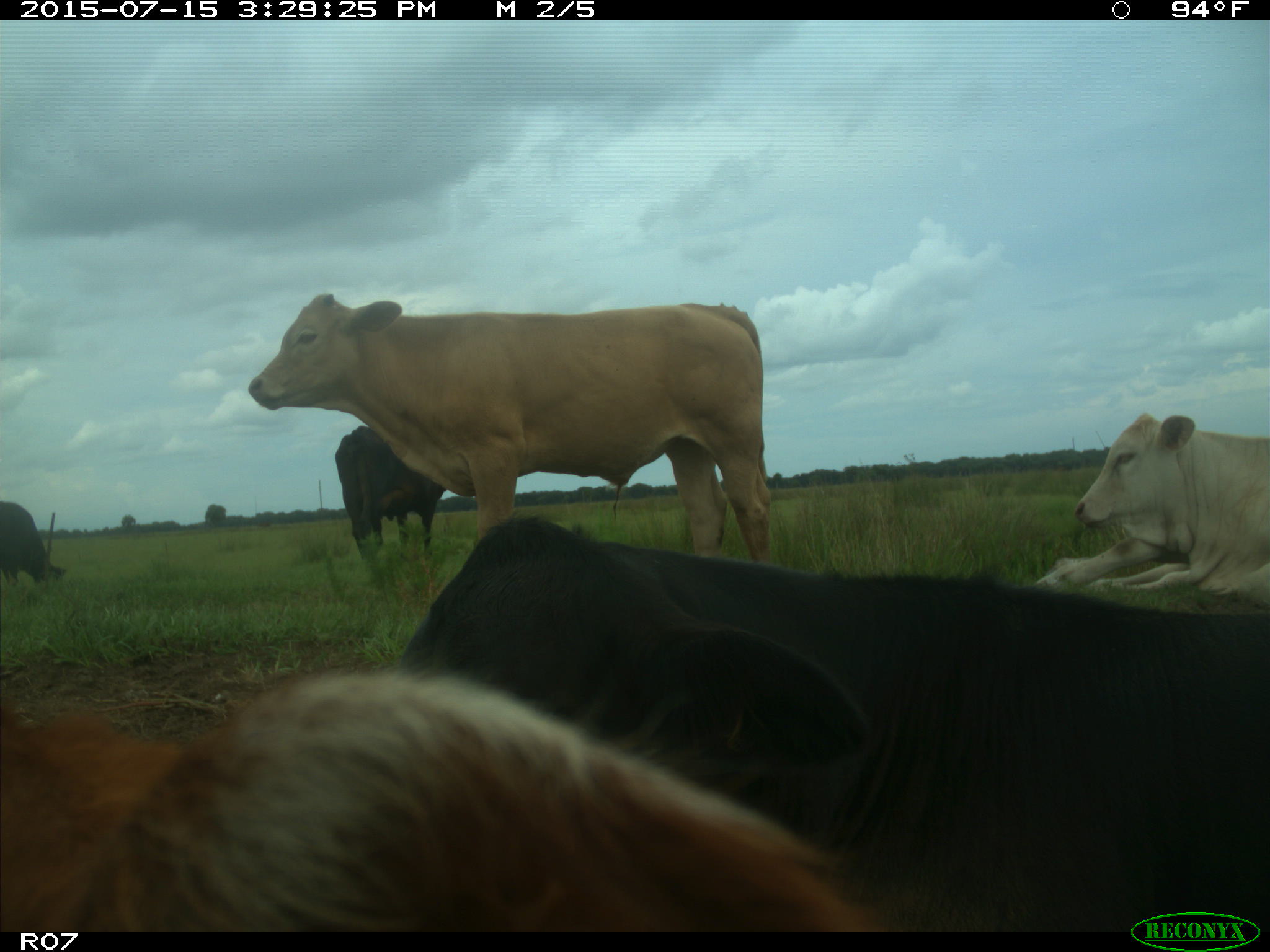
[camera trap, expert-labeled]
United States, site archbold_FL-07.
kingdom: Animalia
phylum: Chordata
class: Mammalia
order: Artiodactyla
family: Bovidae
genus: Bos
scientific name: Bos taurus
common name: domestic cow